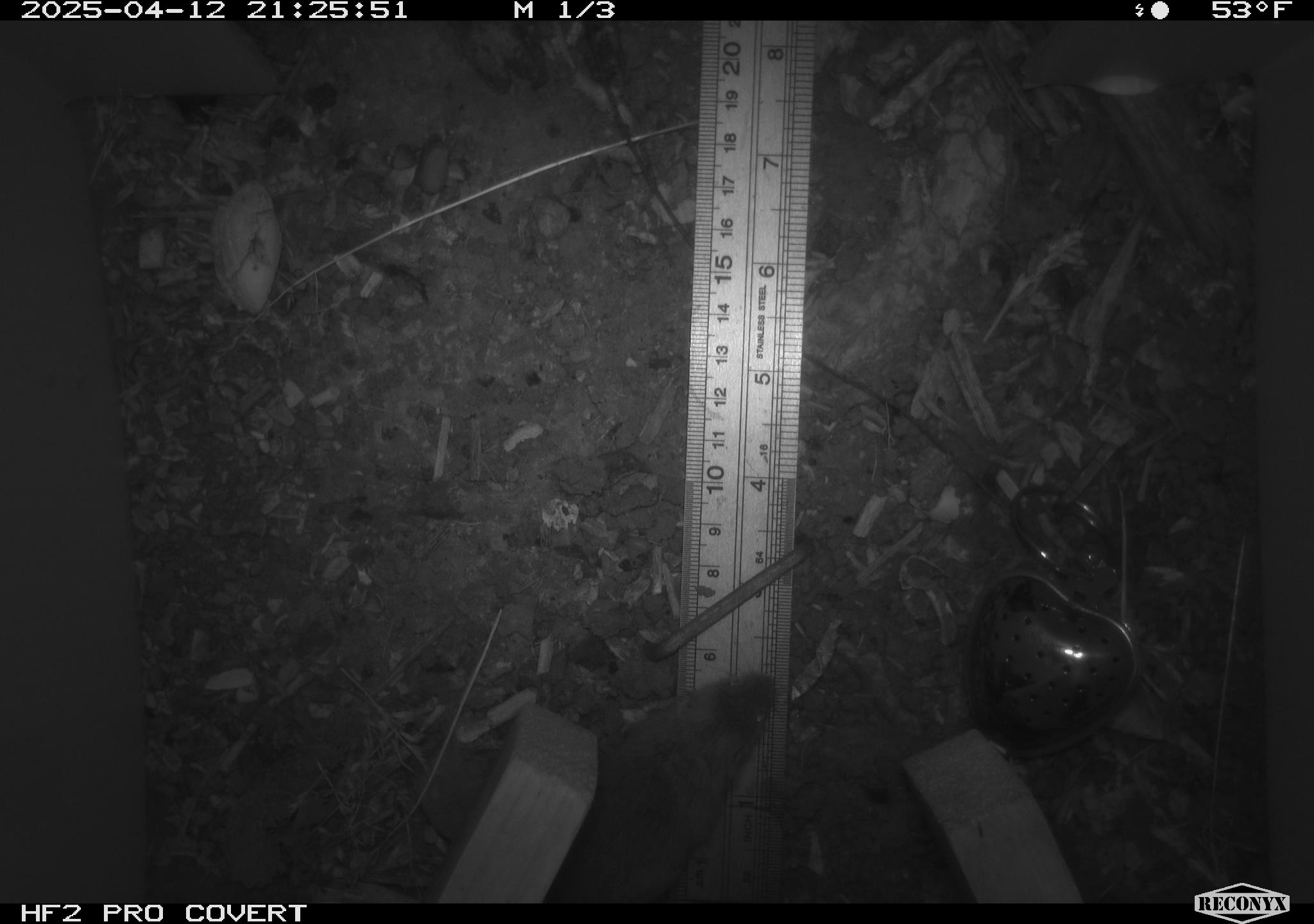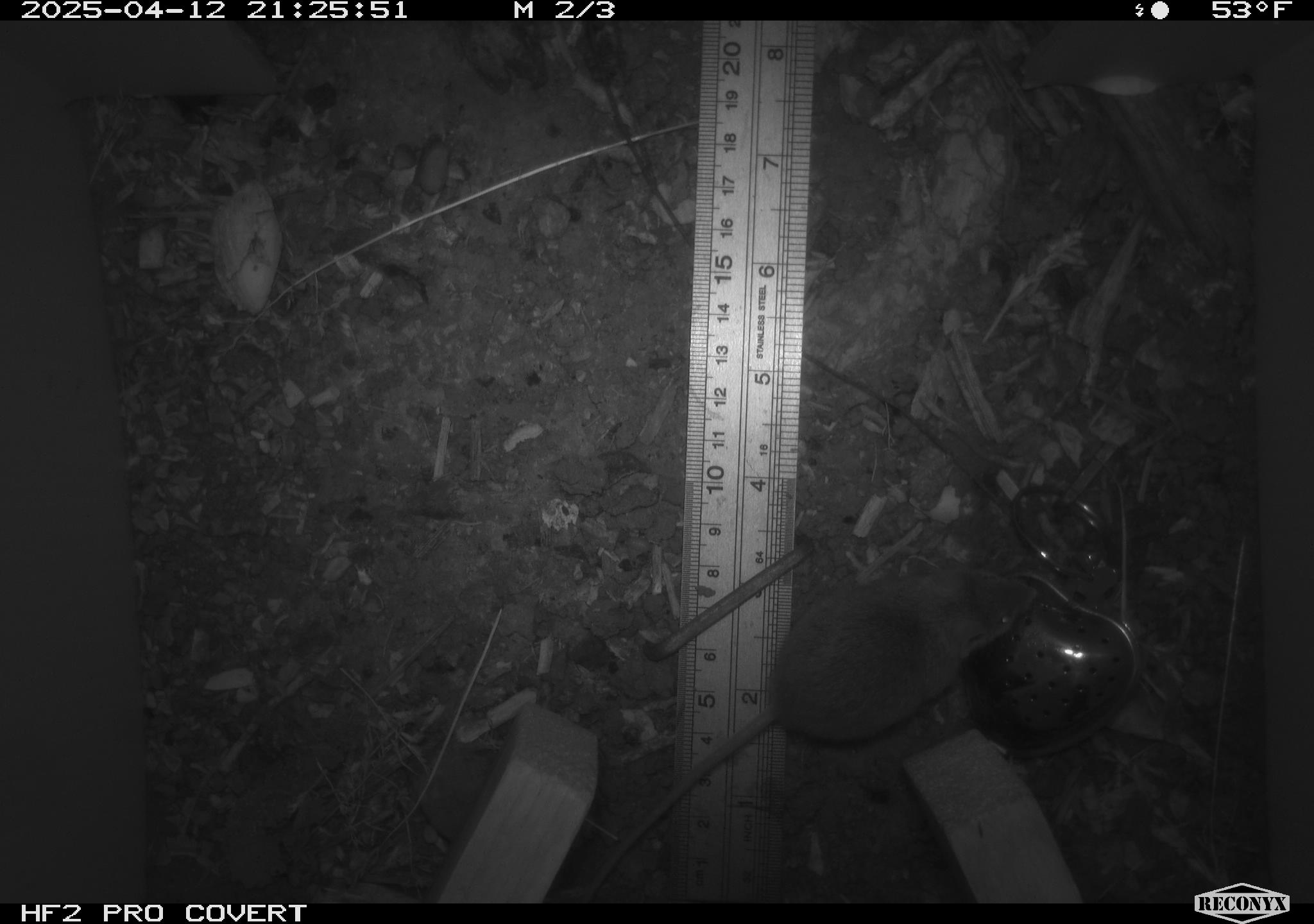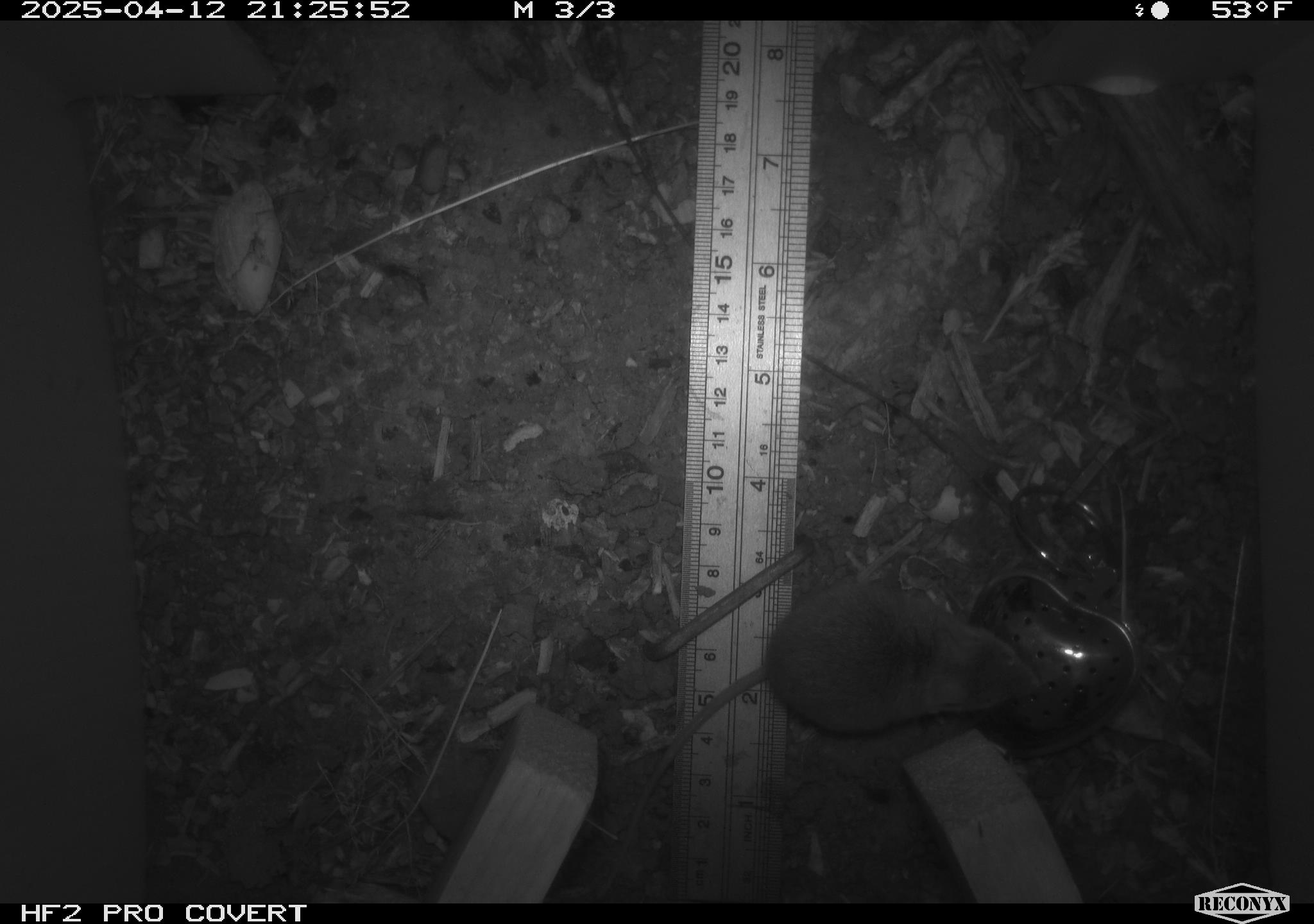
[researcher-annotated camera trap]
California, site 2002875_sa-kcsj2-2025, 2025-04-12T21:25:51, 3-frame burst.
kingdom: Animalia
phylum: Chordata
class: Mammalia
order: Rodentia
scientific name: Rodentia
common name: rodent